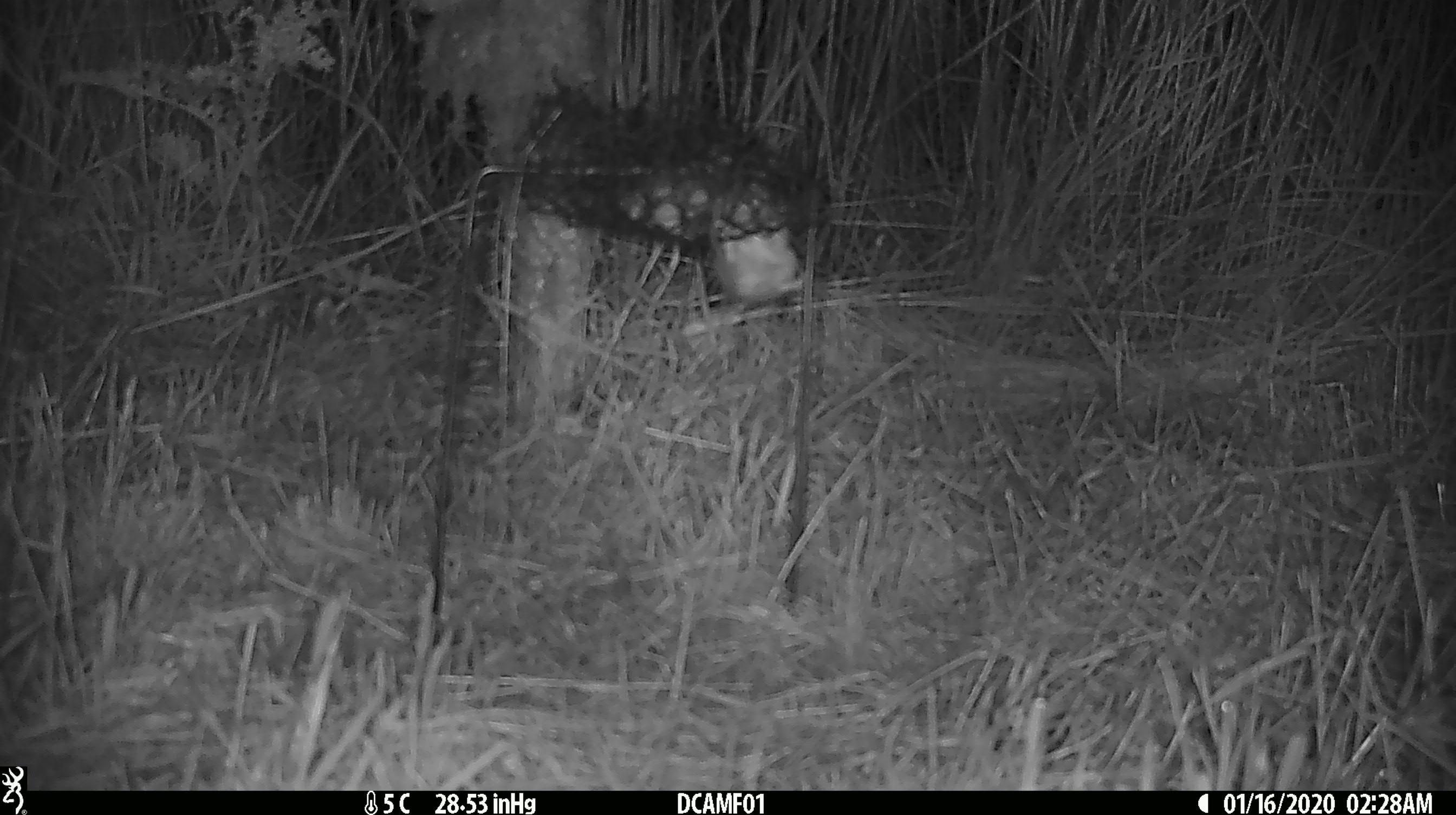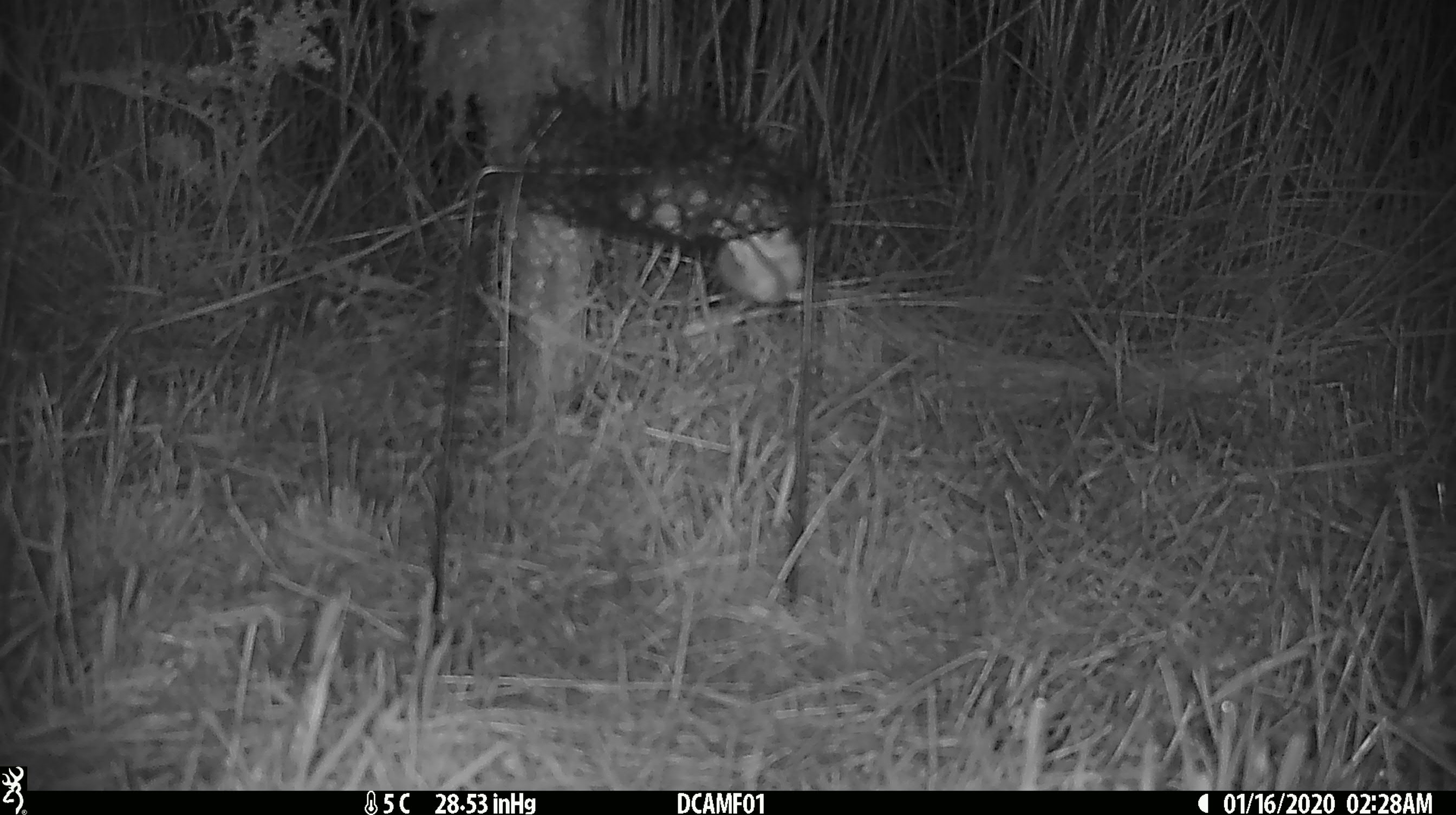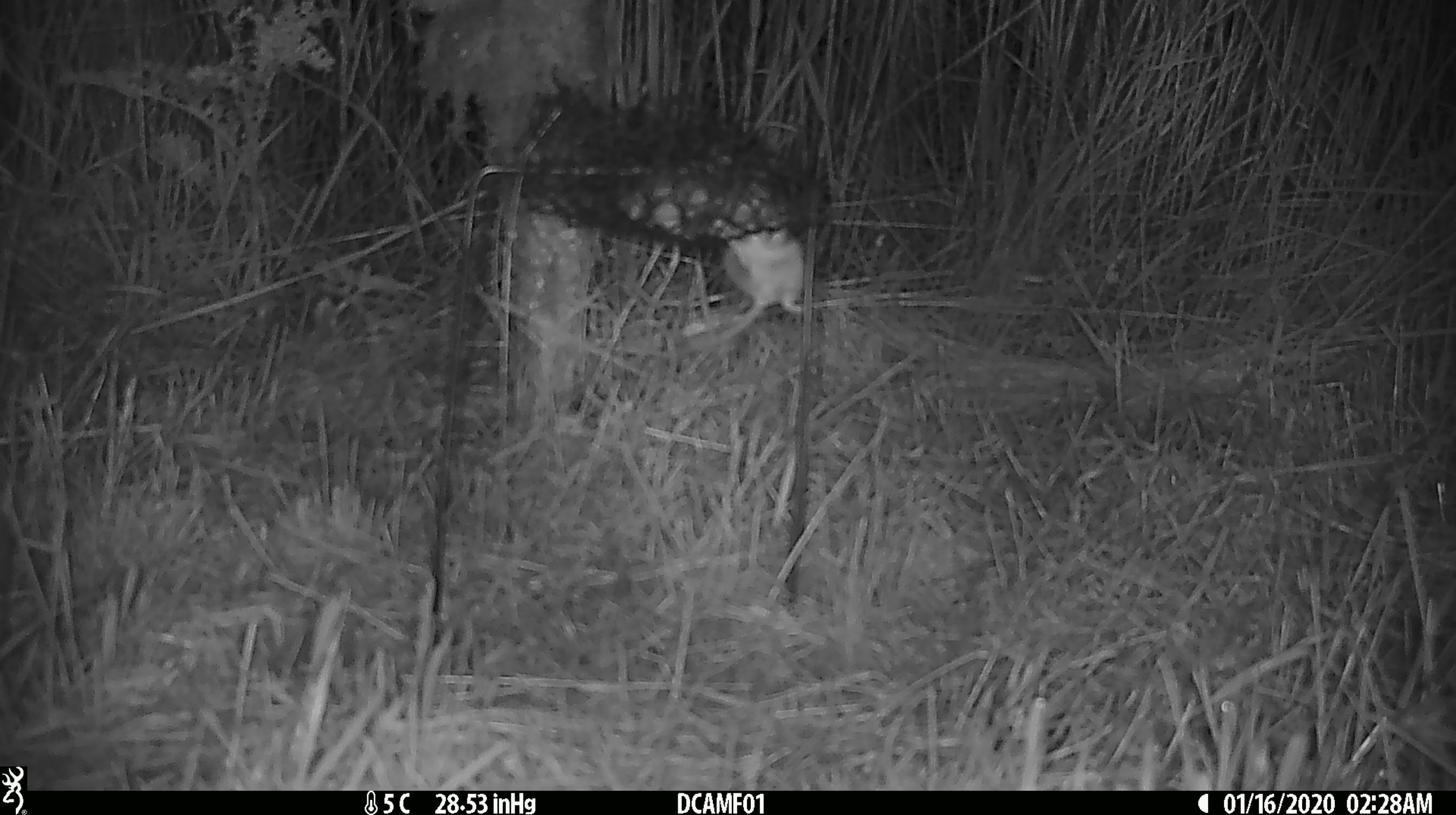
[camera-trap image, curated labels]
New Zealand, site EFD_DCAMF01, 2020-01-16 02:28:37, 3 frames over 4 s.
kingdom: Animalia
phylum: Chordata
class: Mammalia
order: Rodentia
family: Muridae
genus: Mus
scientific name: Mus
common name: mouse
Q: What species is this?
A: Mouse (Mus).